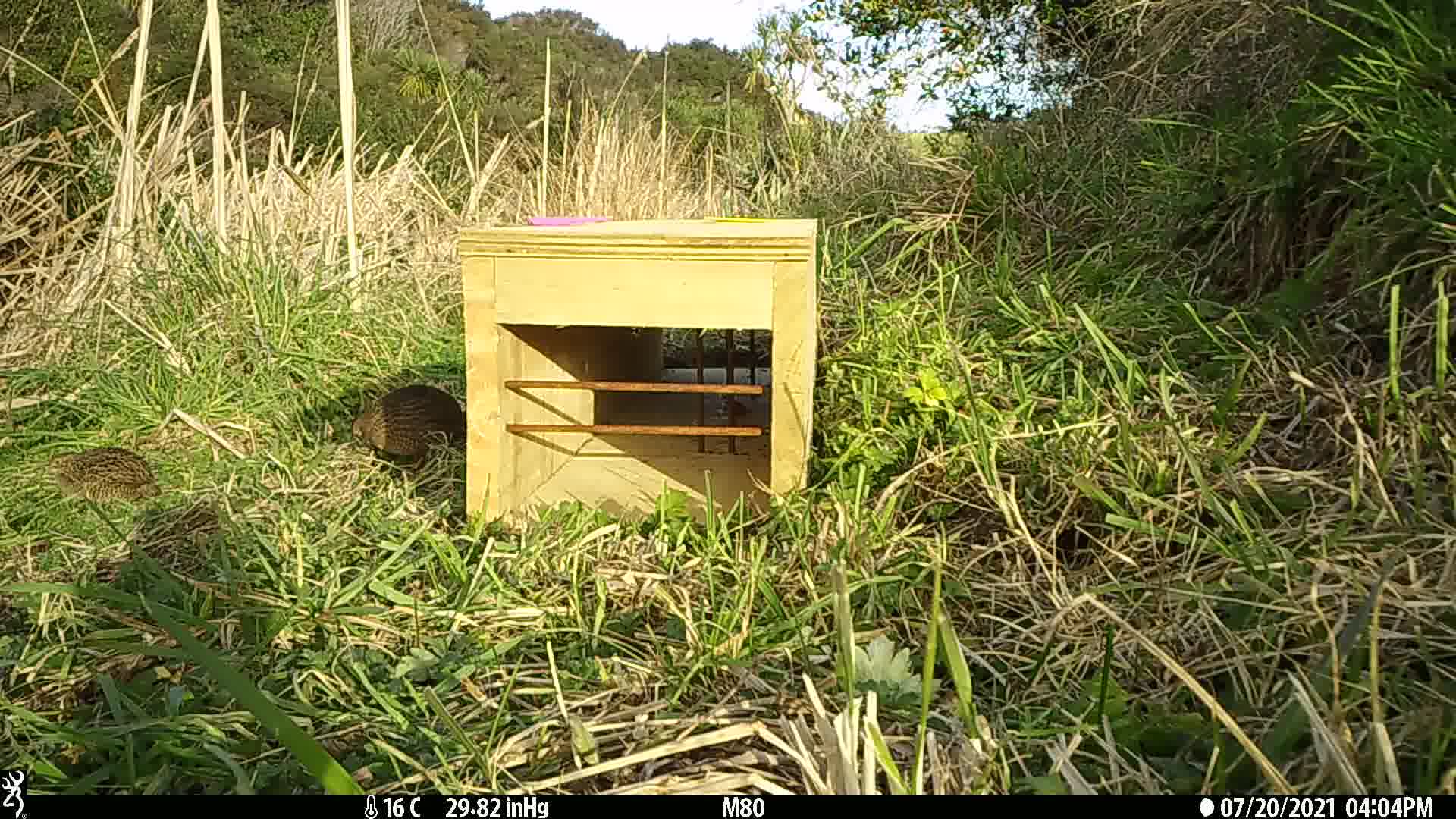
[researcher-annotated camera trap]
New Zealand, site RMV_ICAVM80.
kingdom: Animalia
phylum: Chordata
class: Aves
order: Galliformes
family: Phasianidae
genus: Synoicus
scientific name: Synoicus ypsilophorus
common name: brown quail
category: quail brown